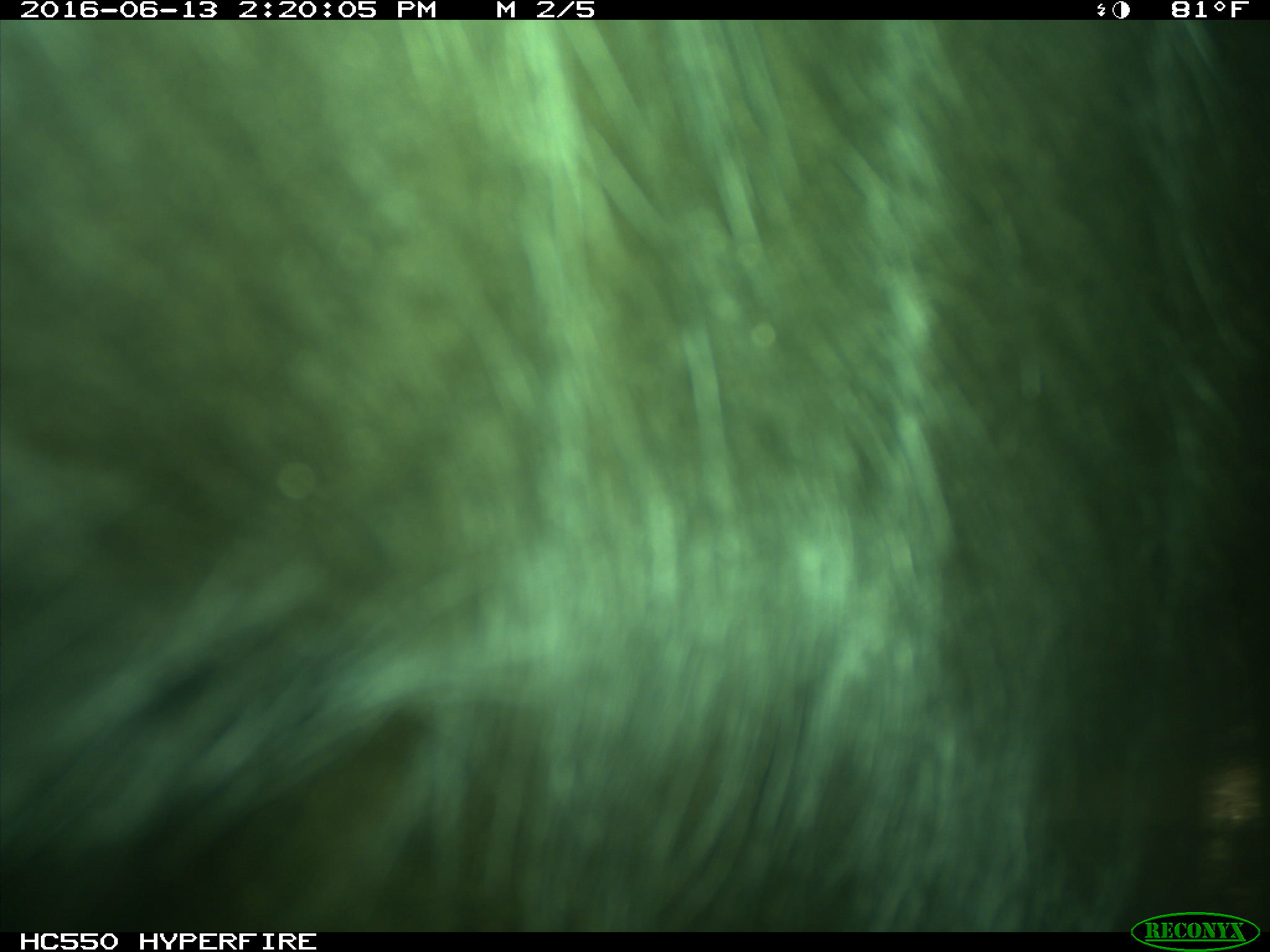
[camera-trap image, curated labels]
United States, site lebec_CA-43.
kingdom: Animalia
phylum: Chordata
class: Mammalia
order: Artiodactyla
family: Bovidae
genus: Bos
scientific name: Bos taurus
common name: domestic cow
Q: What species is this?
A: Bos taurus (domestic cow).